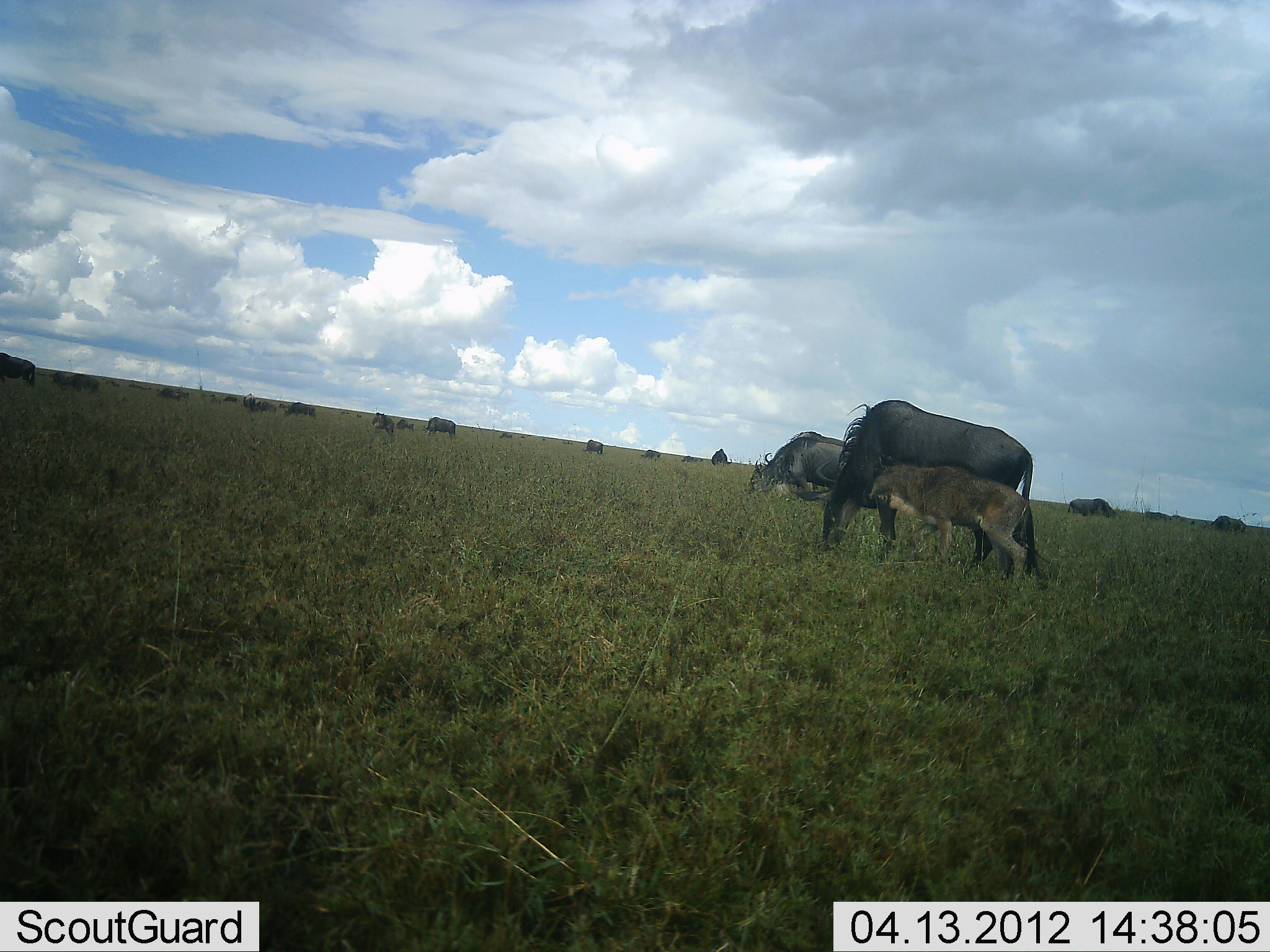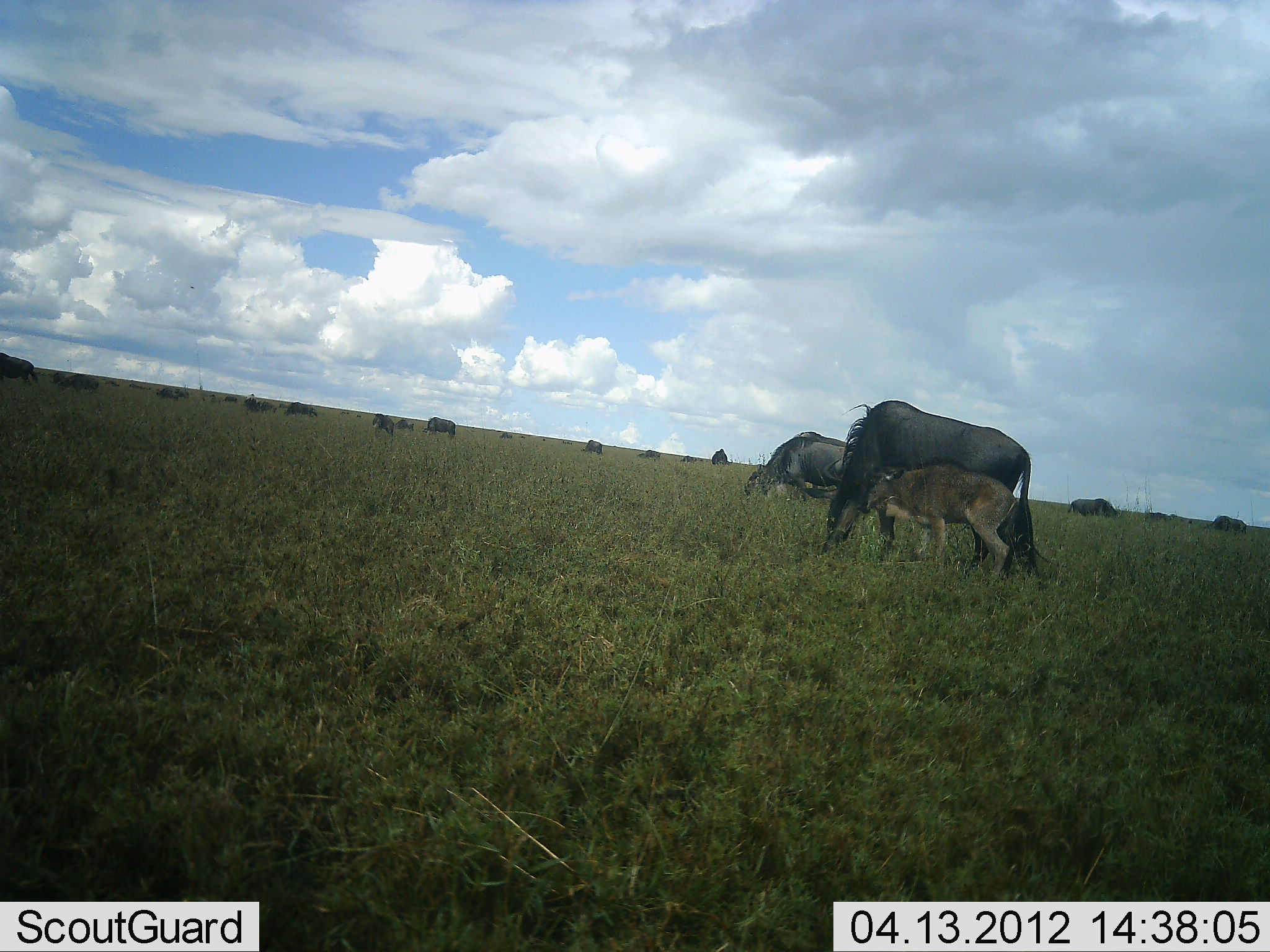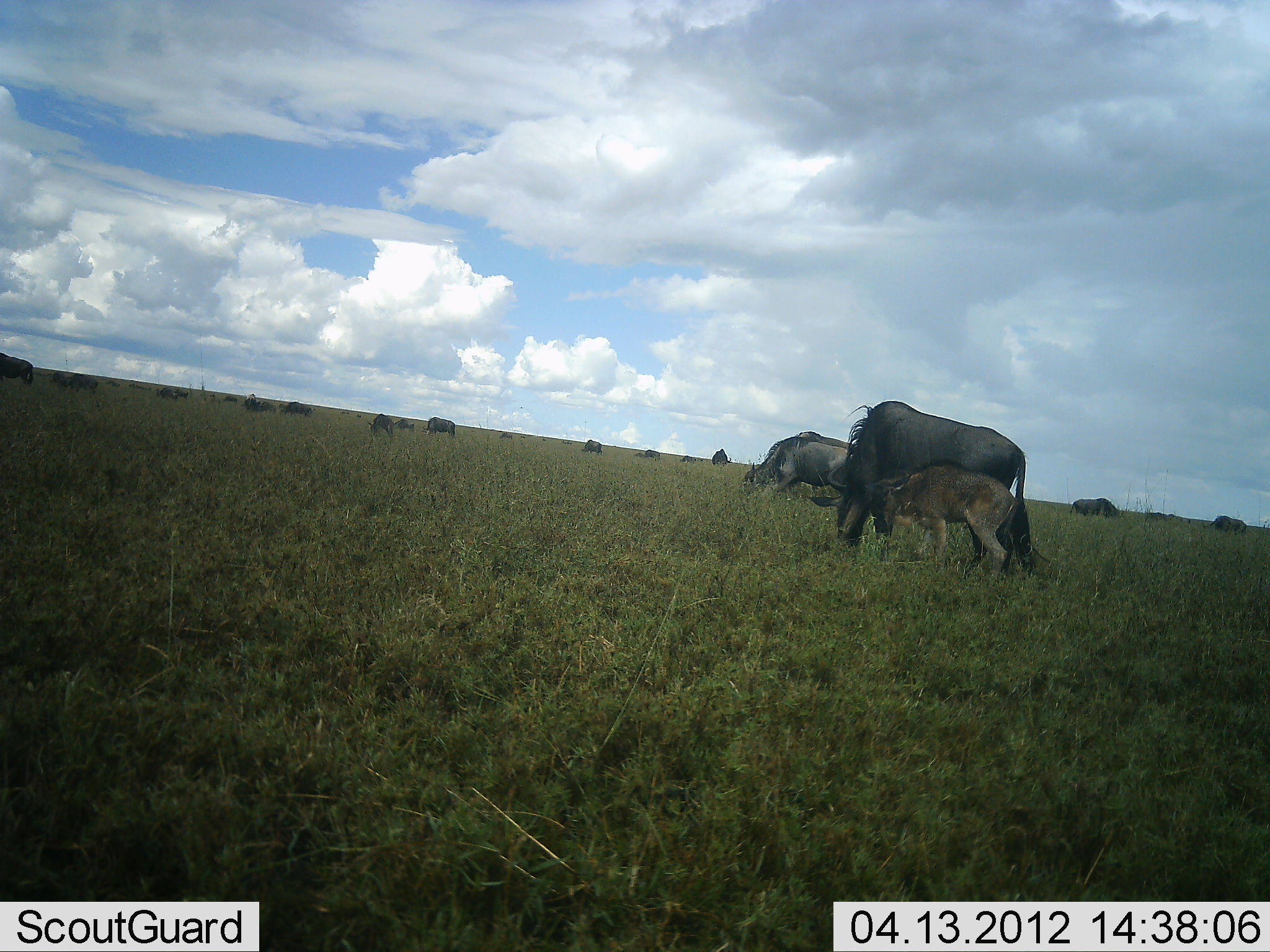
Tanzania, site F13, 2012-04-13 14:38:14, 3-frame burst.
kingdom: Animalia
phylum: Chordata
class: Mammalia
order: Artiodactyla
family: Bovidae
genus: Connochaetes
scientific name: Connochaetes taurinus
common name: blue wildebeest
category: wildebeest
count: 11-50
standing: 36%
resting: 0%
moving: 21%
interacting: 21%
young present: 93%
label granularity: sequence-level